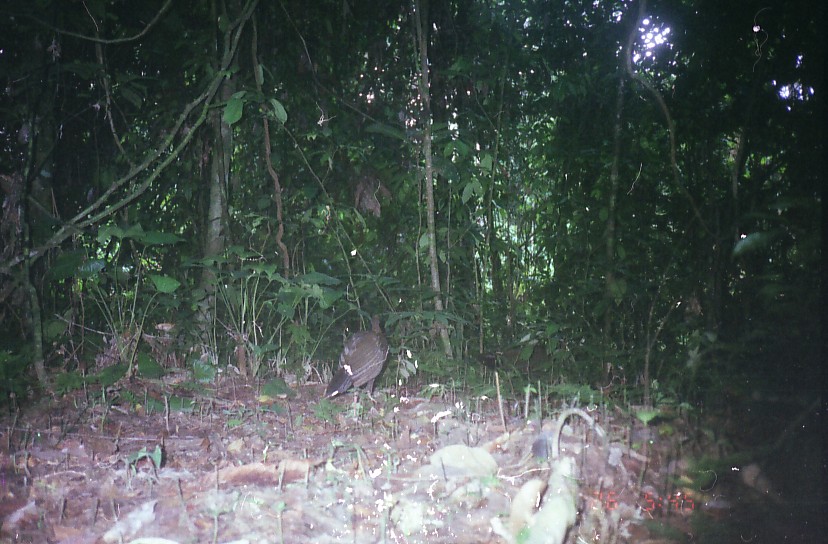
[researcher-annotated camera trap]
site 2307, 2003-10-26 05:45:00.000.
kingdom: Animalia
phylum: Chordata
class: Aves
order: Galliformes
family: Phasianidae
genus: Argusianus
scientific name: Argusianus argus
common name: great argus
Argusianus argus (great argus), count 1.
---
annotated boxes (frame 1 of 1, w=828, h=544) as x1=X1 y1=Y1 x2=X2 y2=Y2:
argusianus argus: x1=322 y1=312 x2=391 y2=405